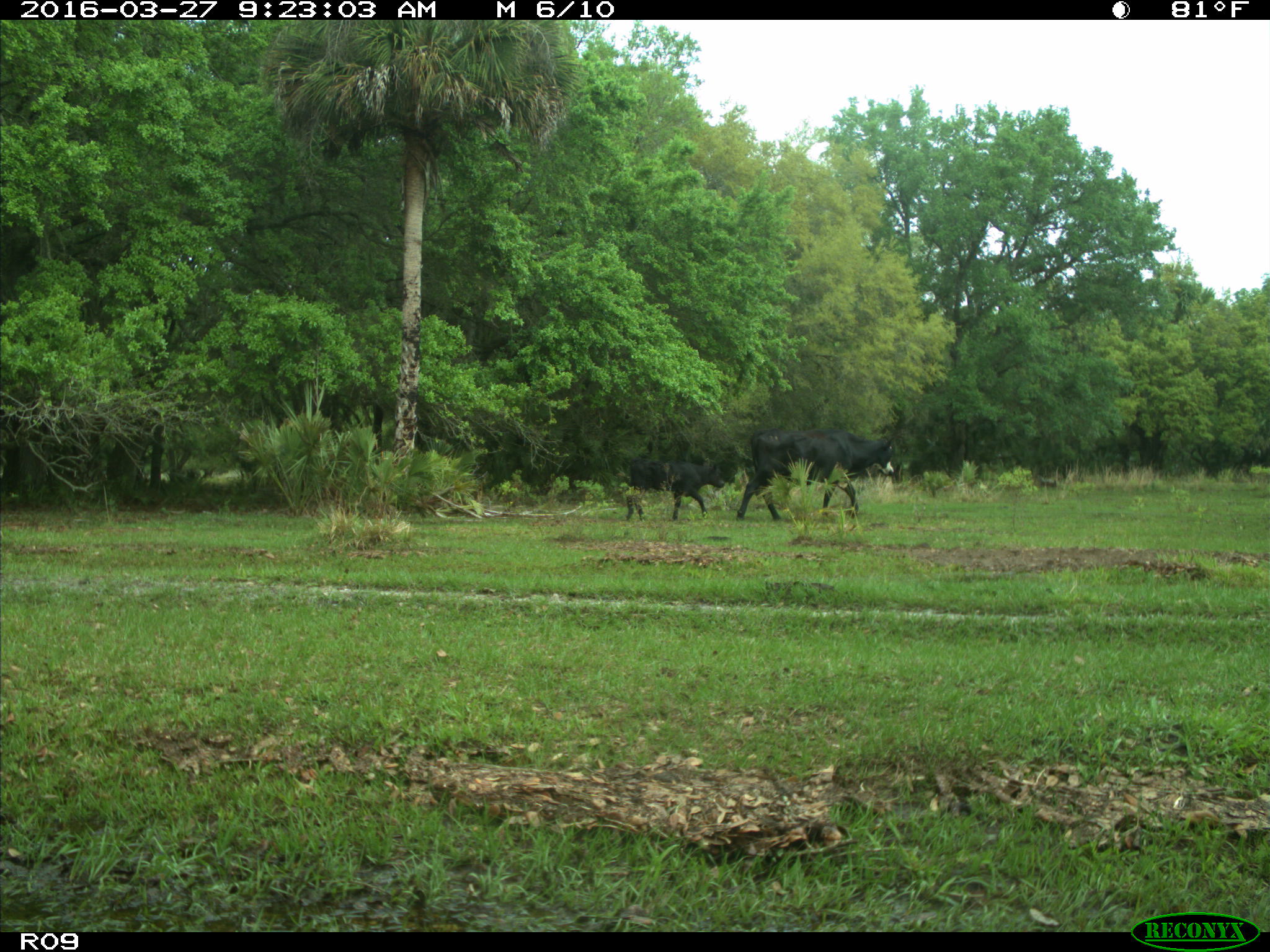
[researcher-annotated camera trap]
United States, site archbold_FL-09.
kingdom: Animalia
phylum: Chordata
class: Mammalia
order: Artiodactyla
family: Bovidae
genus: Bos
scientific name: Bos taurus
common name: domestic cow